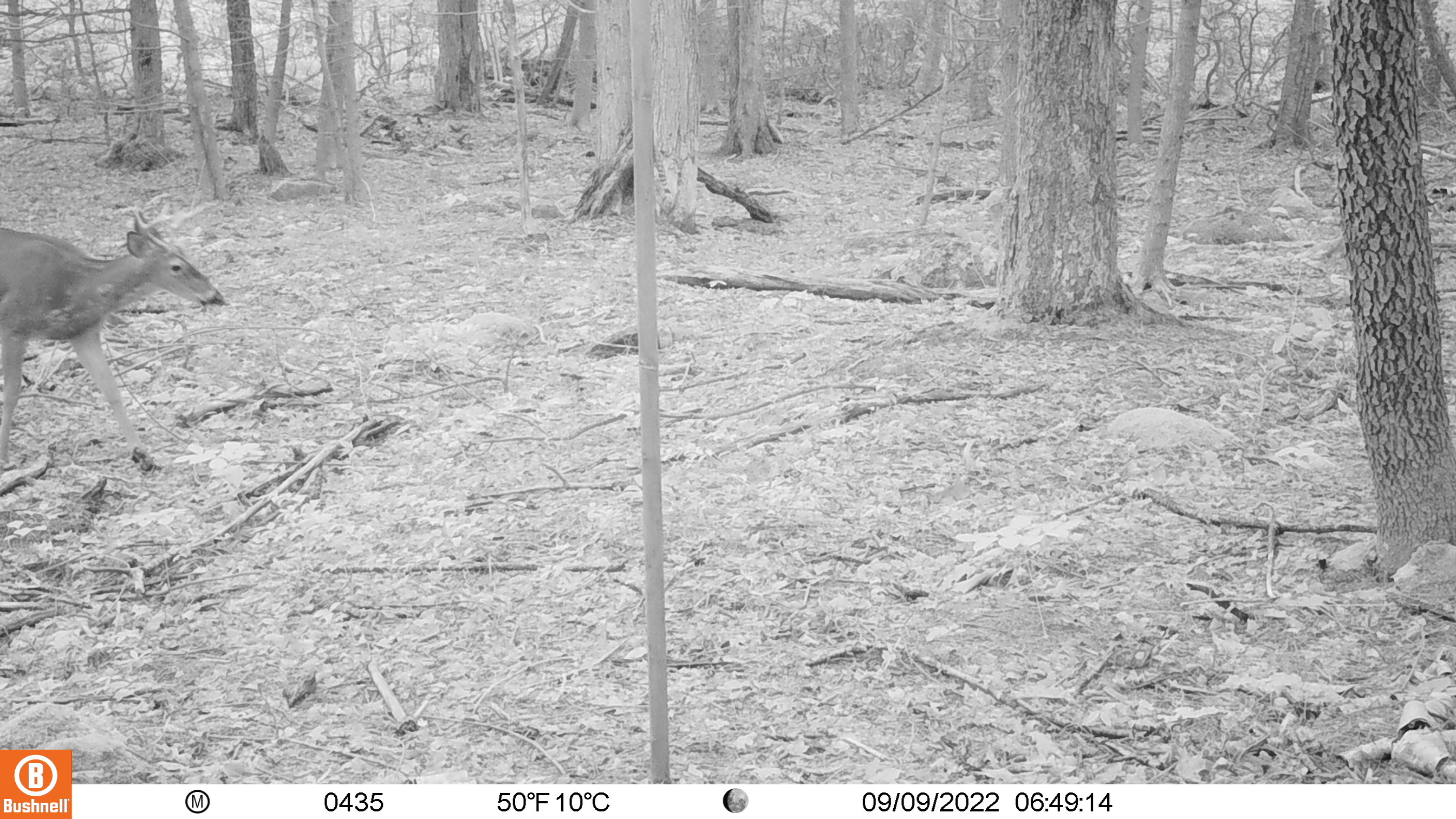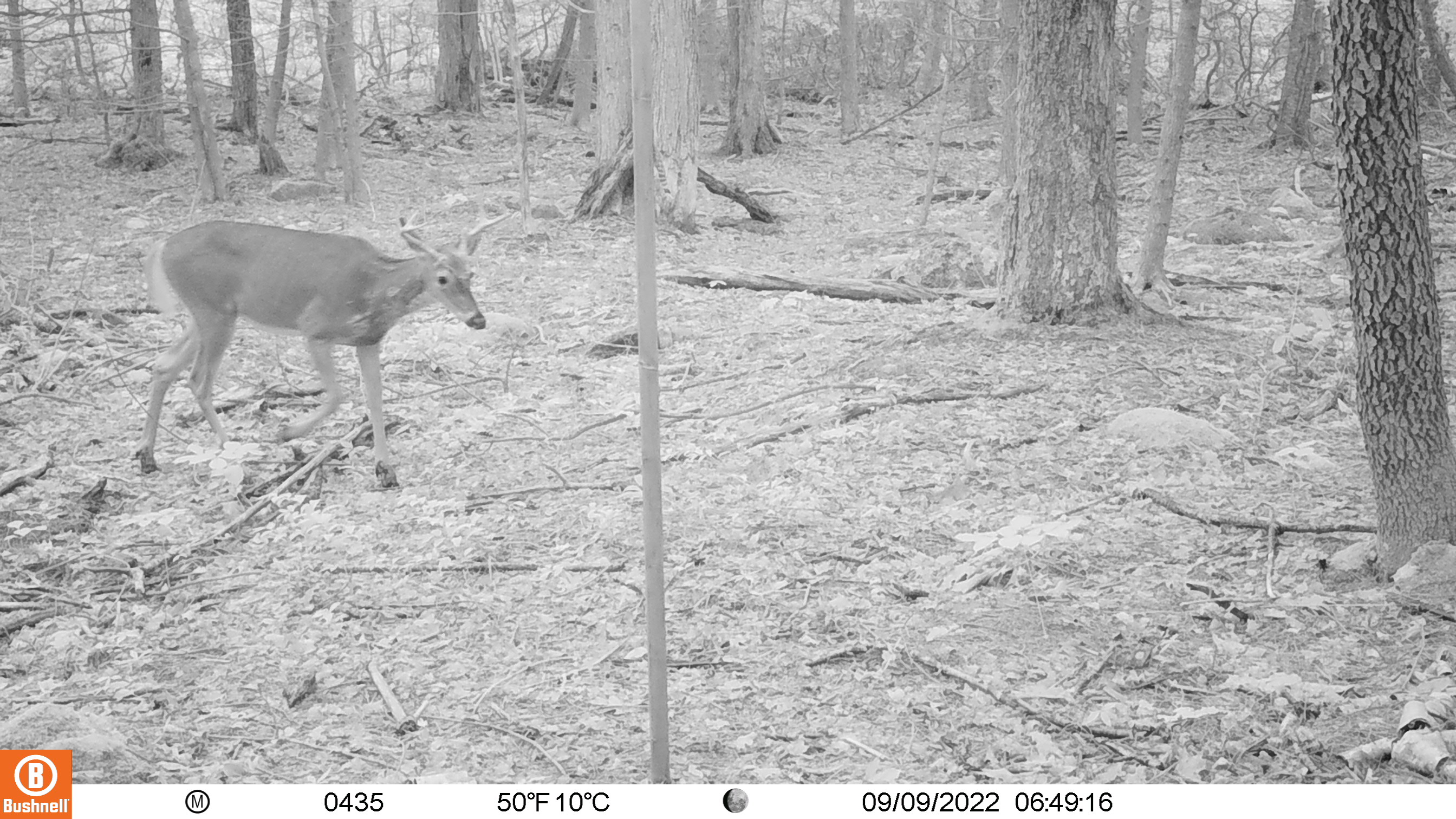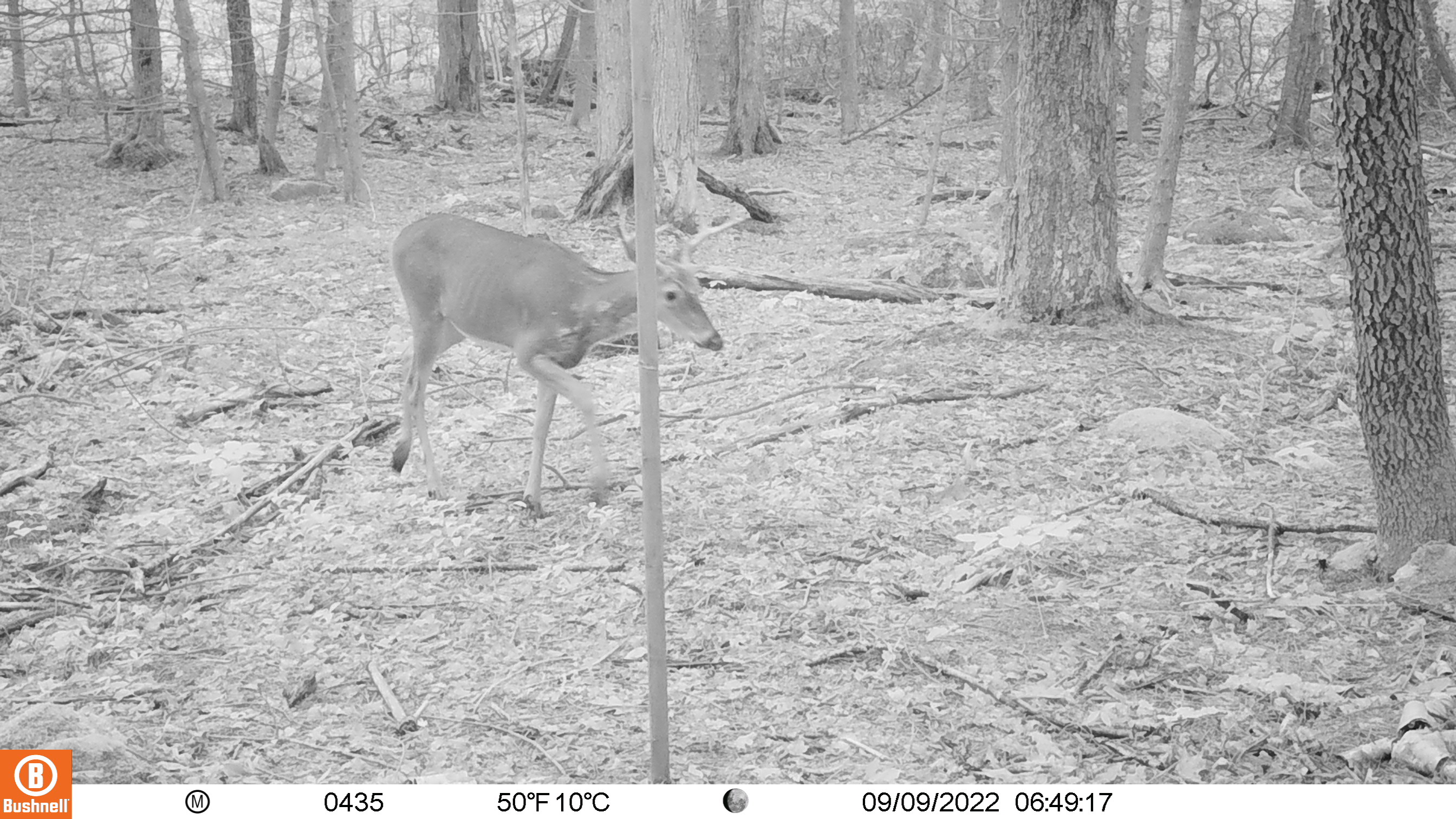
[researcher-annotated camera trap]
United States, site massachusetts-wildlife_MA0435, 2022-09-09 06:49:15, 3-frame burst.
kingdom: Animalia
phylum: Chordata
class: Mammalia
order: Artiodactyla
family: Cervidae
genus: Odocoileus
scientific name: Odocoileus virginianus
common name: white-tailed deer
White-tailed deer (Odocoileus virginianus).